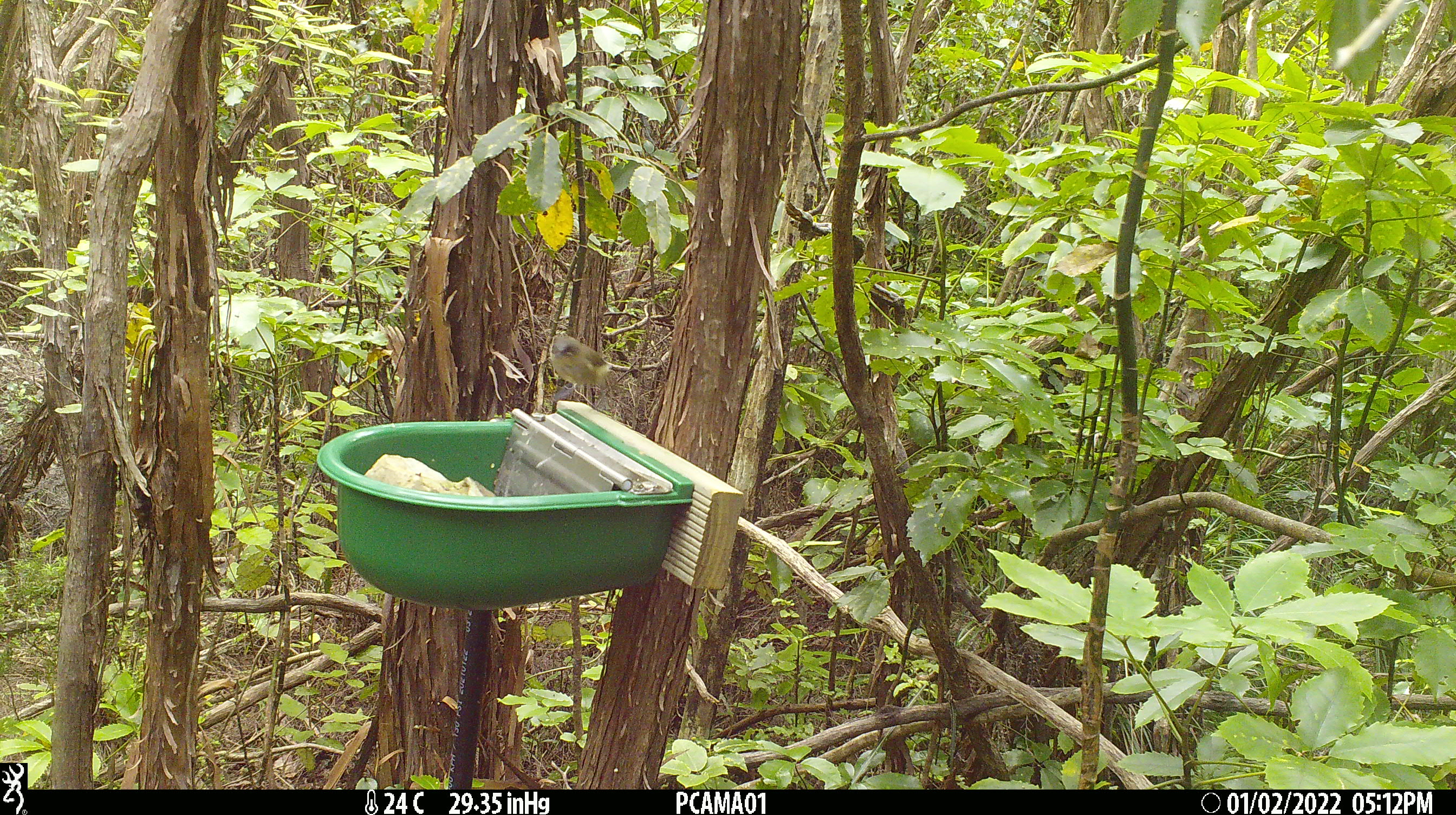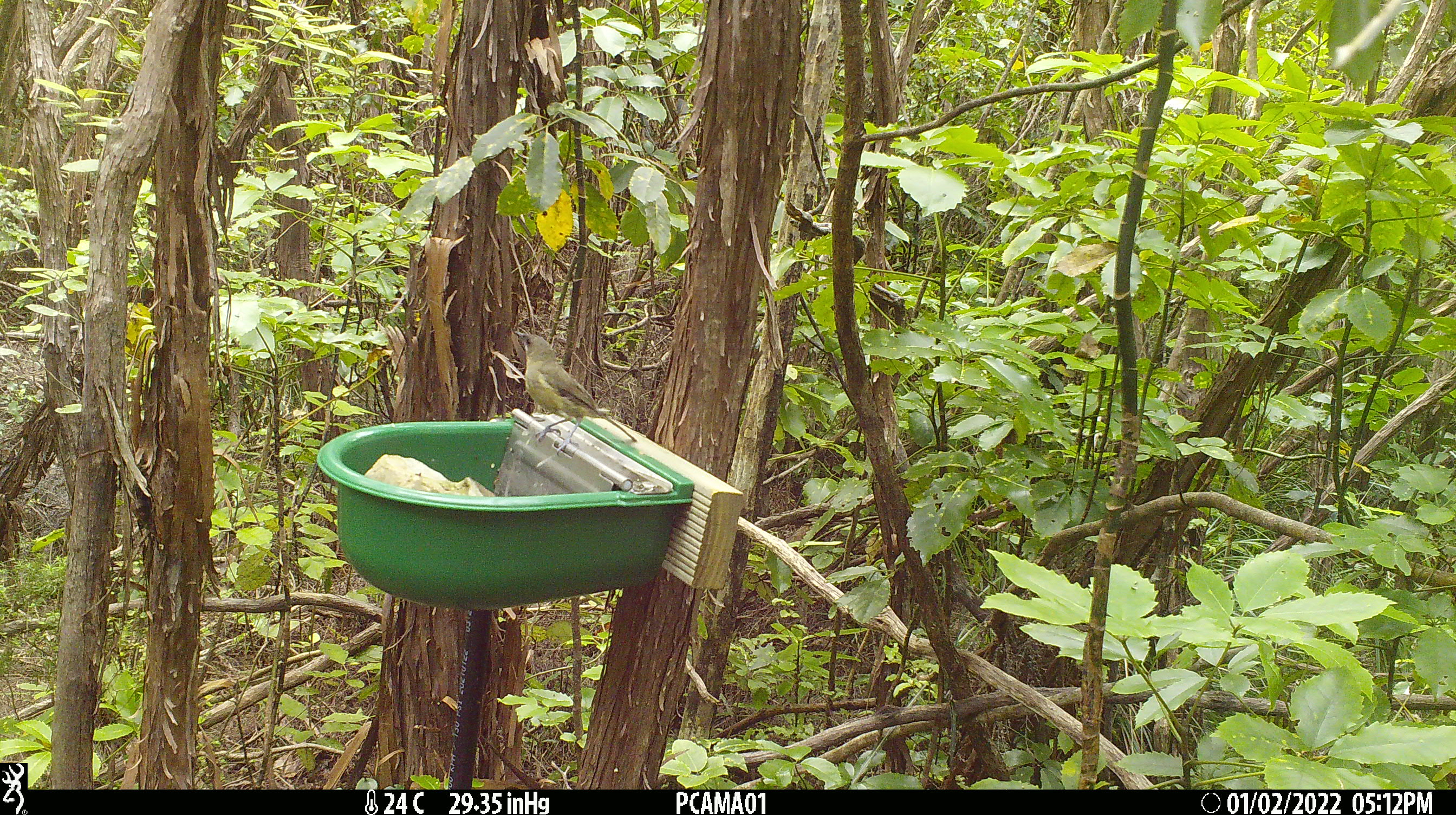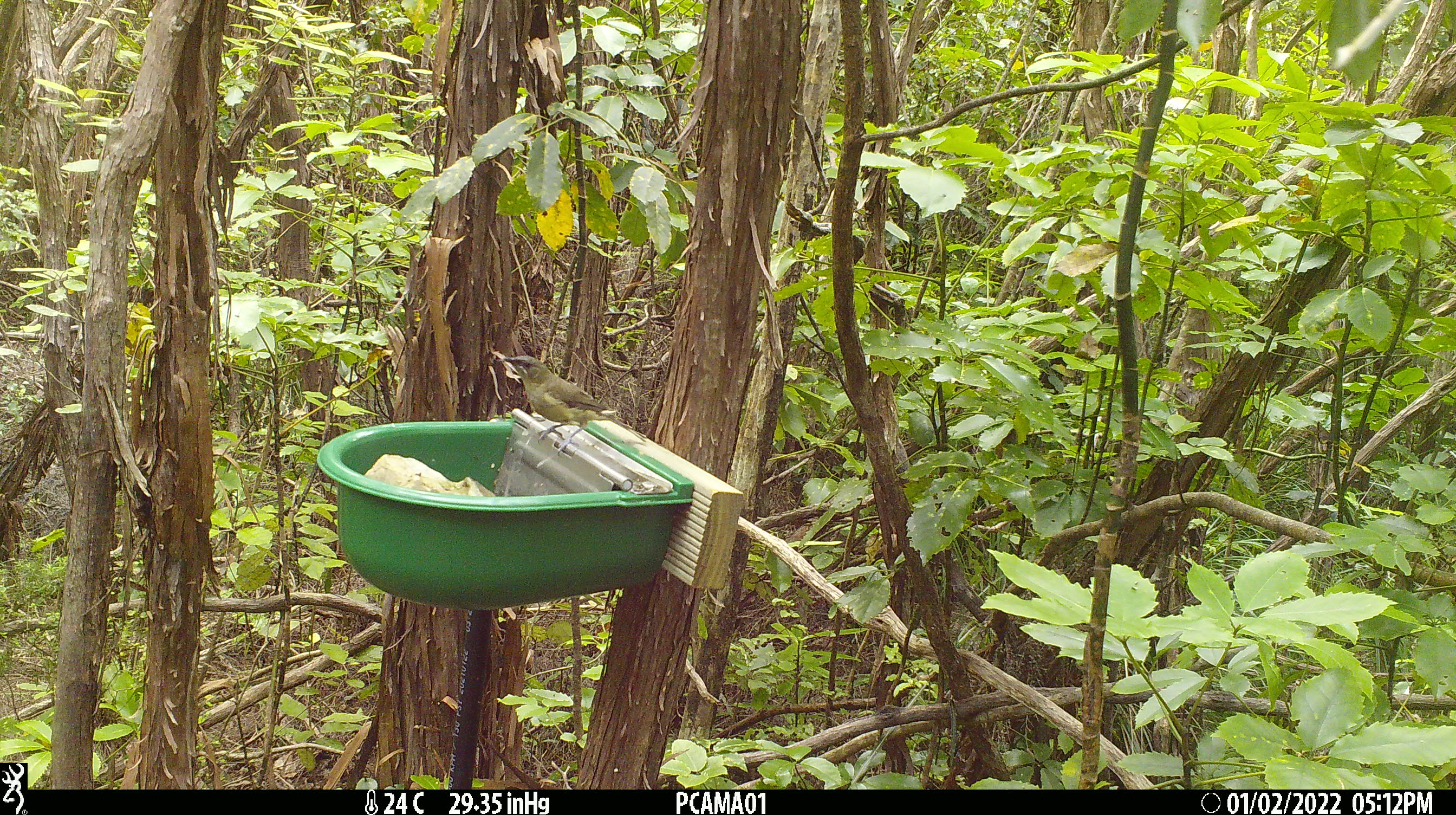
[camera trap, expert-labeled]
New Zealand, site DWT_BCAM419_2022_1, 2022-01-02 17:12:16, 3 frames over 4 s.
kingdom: Animalia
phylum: Chordata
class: Aves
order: Passeriformes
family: Meliphagidae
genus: Anthornis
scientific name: Anthornis melanura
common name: new zealand bellbird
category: bellbird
Bellbird (new zealand bellbird) (Anthornis melanura).